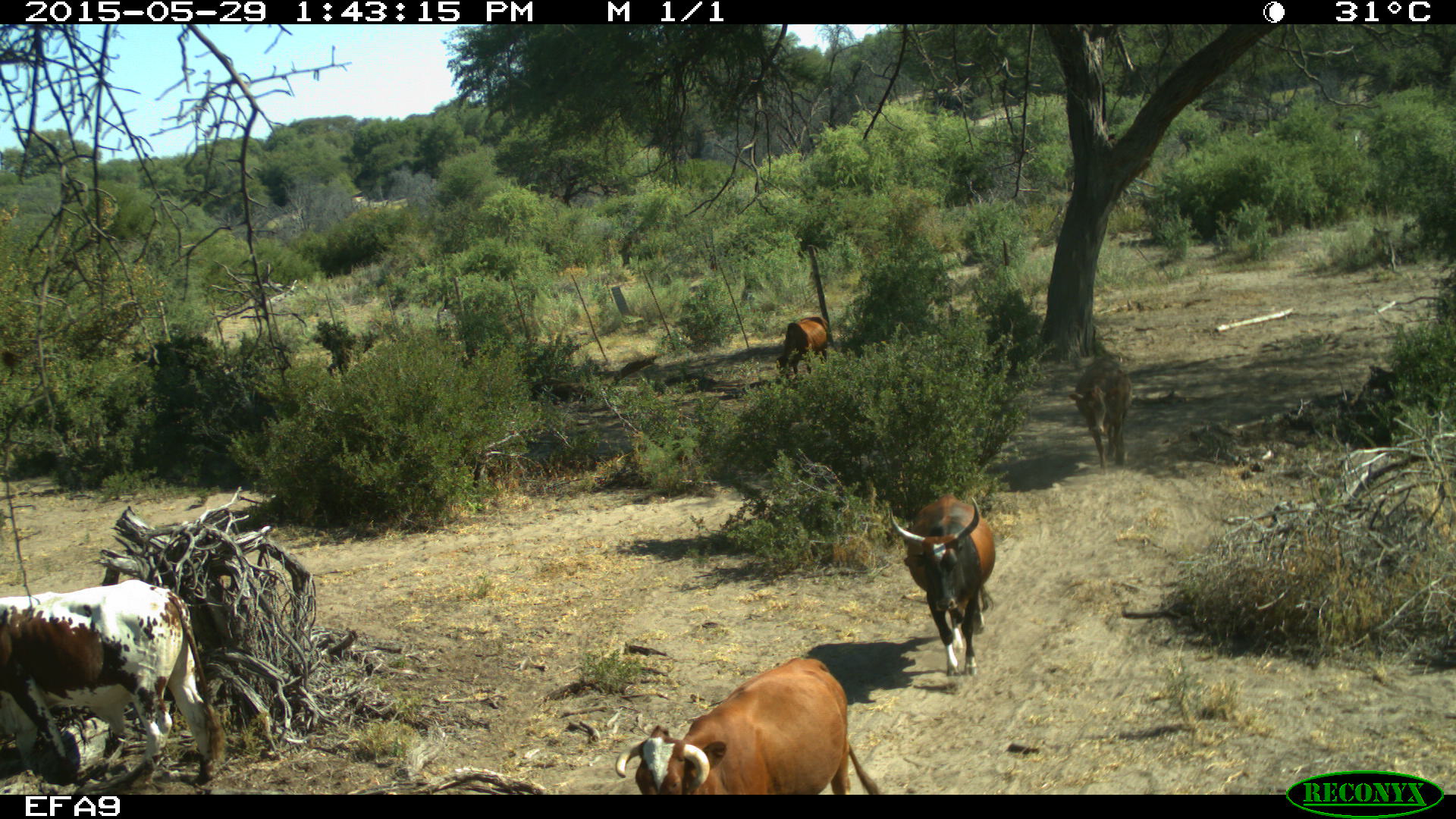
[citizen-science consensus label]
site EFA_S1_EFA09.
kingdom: Animalia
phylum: Chordata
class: Mammalia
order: Artiodactyla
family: Bovidae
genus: Bos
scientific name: Bos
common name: cattle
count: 5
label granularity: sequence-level